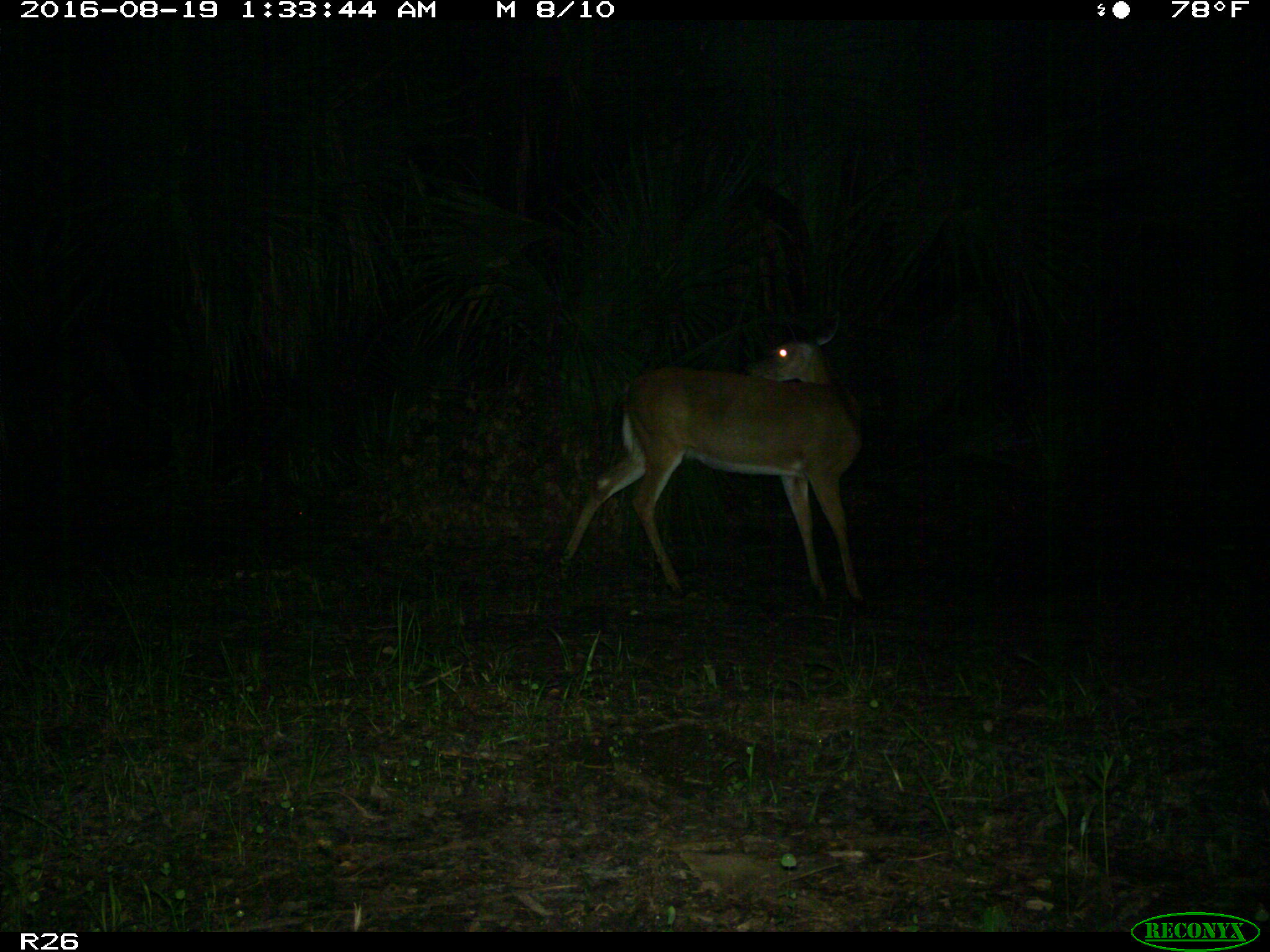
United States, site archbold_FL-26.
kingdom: Animalia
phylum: Chordata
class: Mammalia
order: Artiodactyla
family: Cervidae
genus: Odocoileus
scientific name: Odocoileus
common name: deer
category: unidentified deer